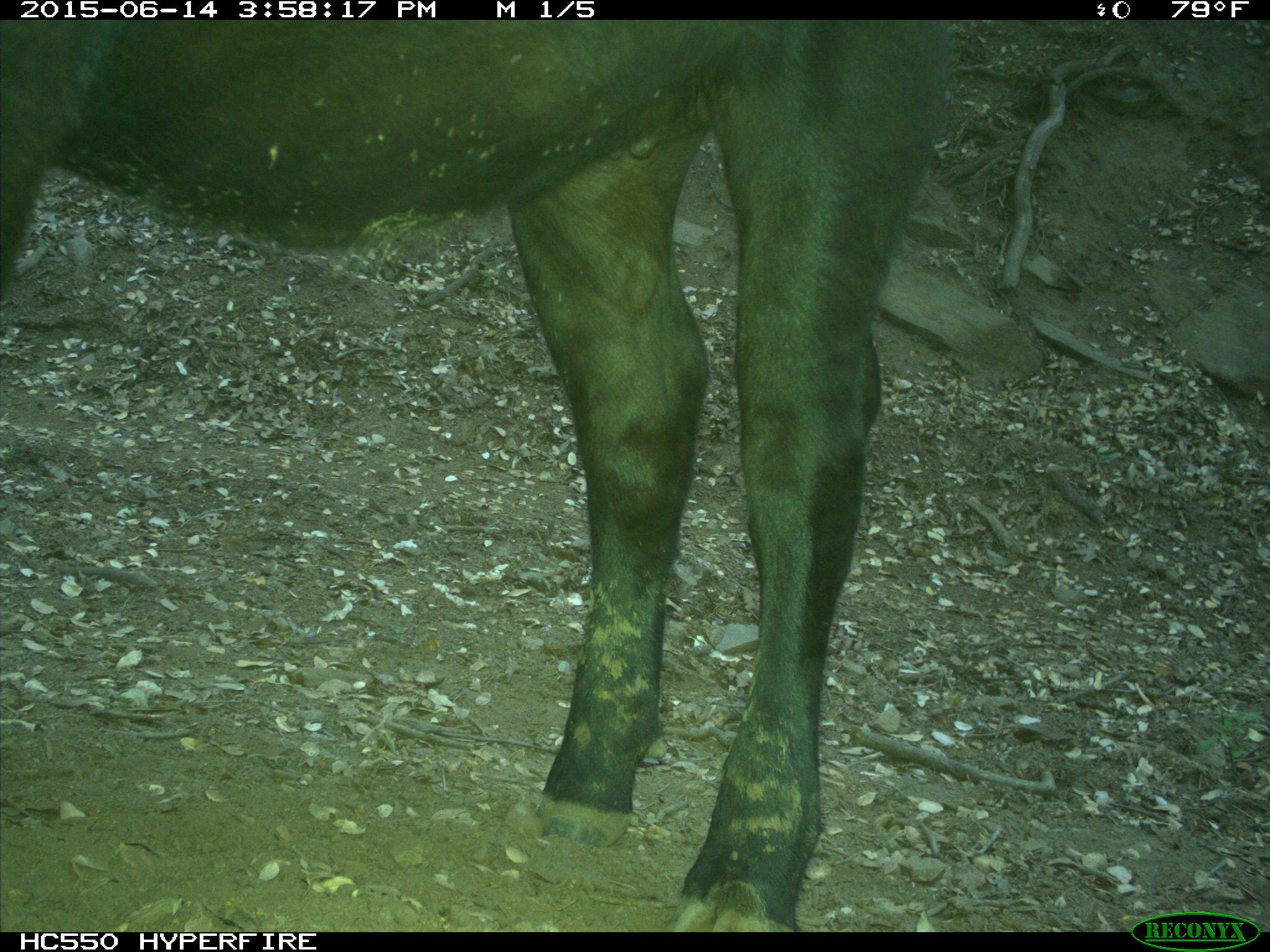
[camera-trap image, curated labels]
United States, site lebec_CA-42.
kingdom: Animalia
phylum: Chordata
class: Mammalia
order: Artiodactyla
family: Bovidae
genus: Bos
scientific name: Bos taurus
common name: domestic cow